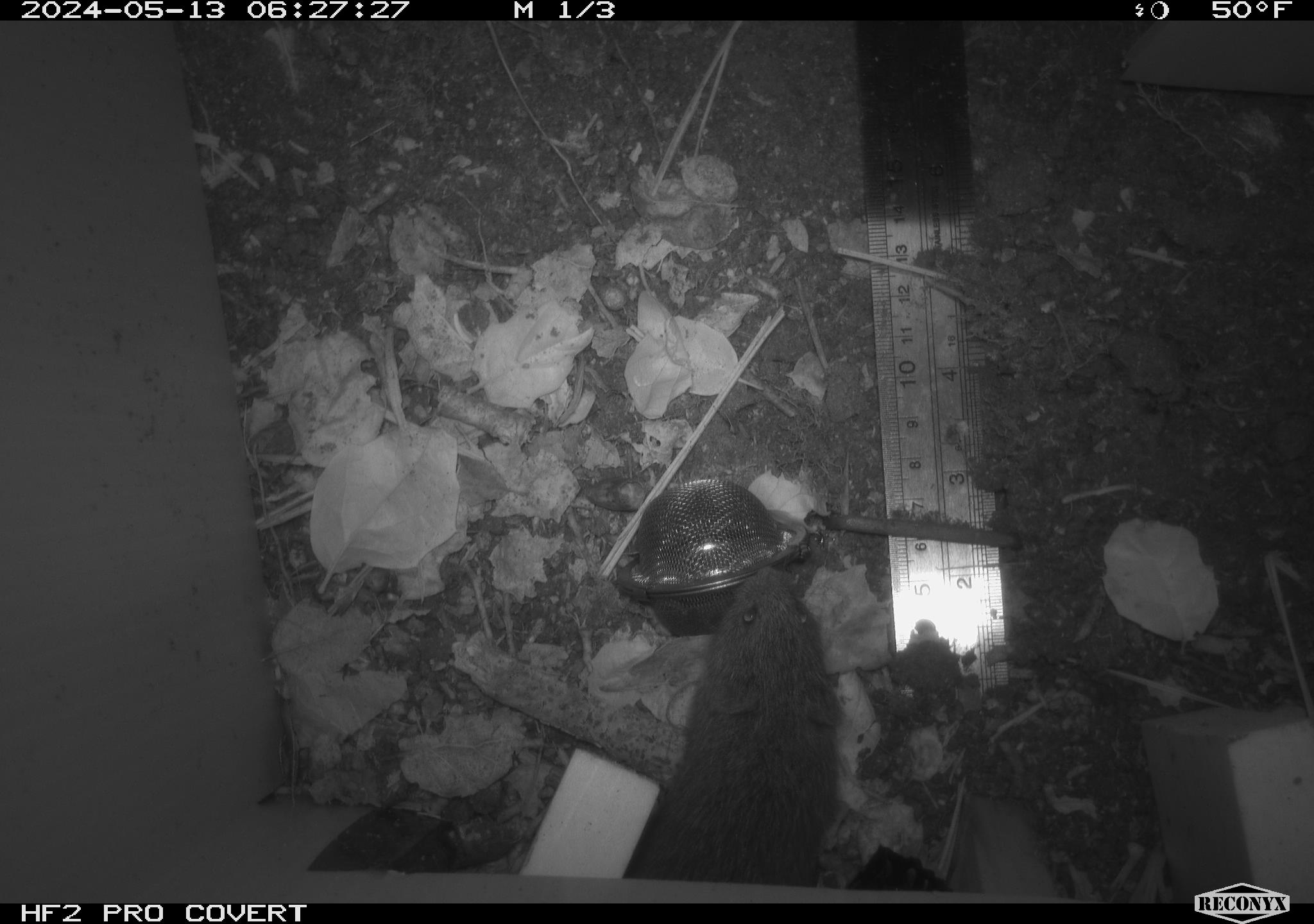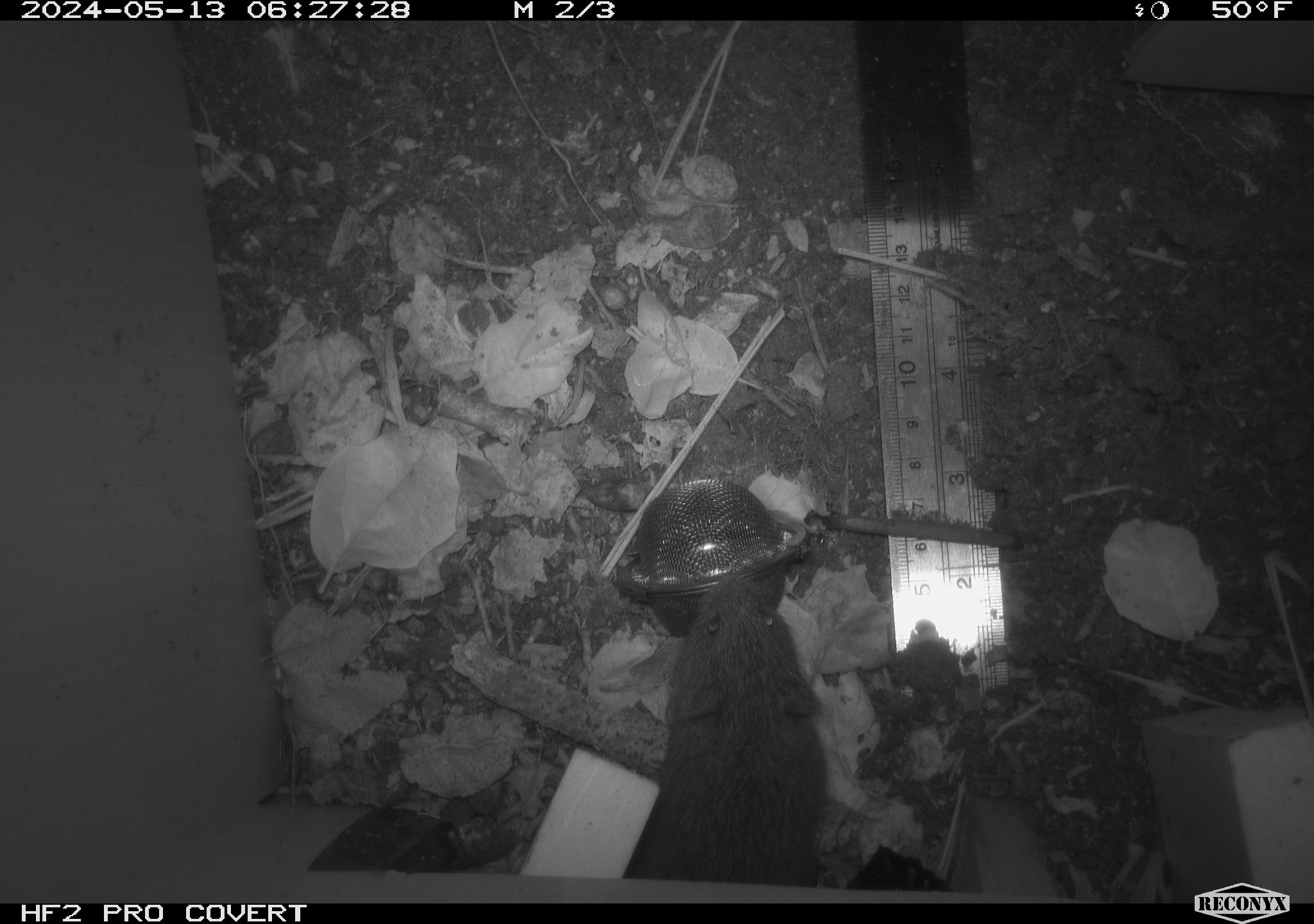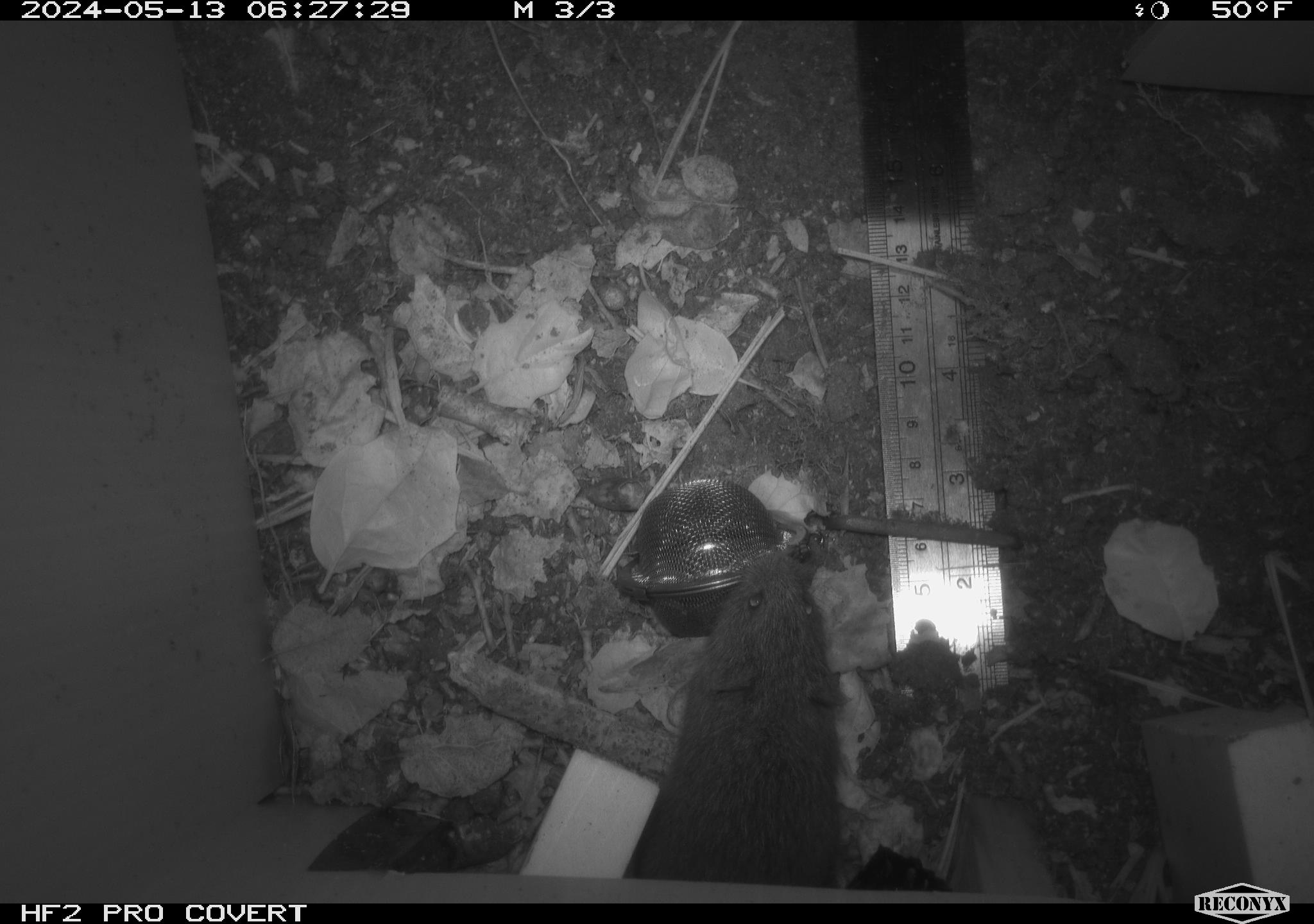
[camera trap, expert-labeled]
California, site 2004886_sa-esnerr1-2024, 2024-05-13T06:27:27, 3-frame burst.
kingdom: Animalia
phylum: Chordata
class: Mammalia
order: Rodentia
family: Cricetidae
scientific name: Cricetidae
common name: hamsters, voles, lemmings, and allies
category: cricetidae family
Cricetidae family (hamsters, voles, lemmings, and allies) (Cricetidae).